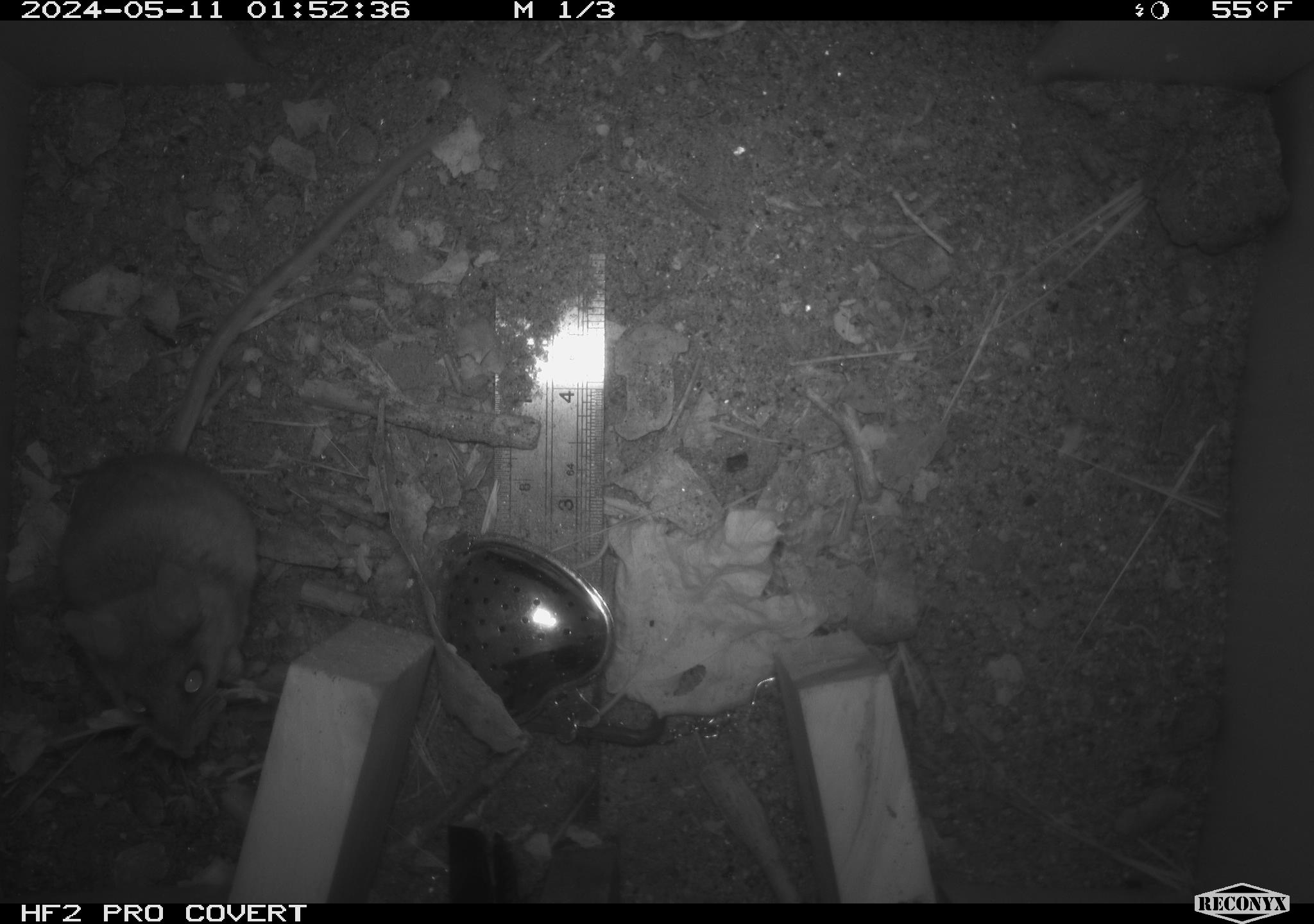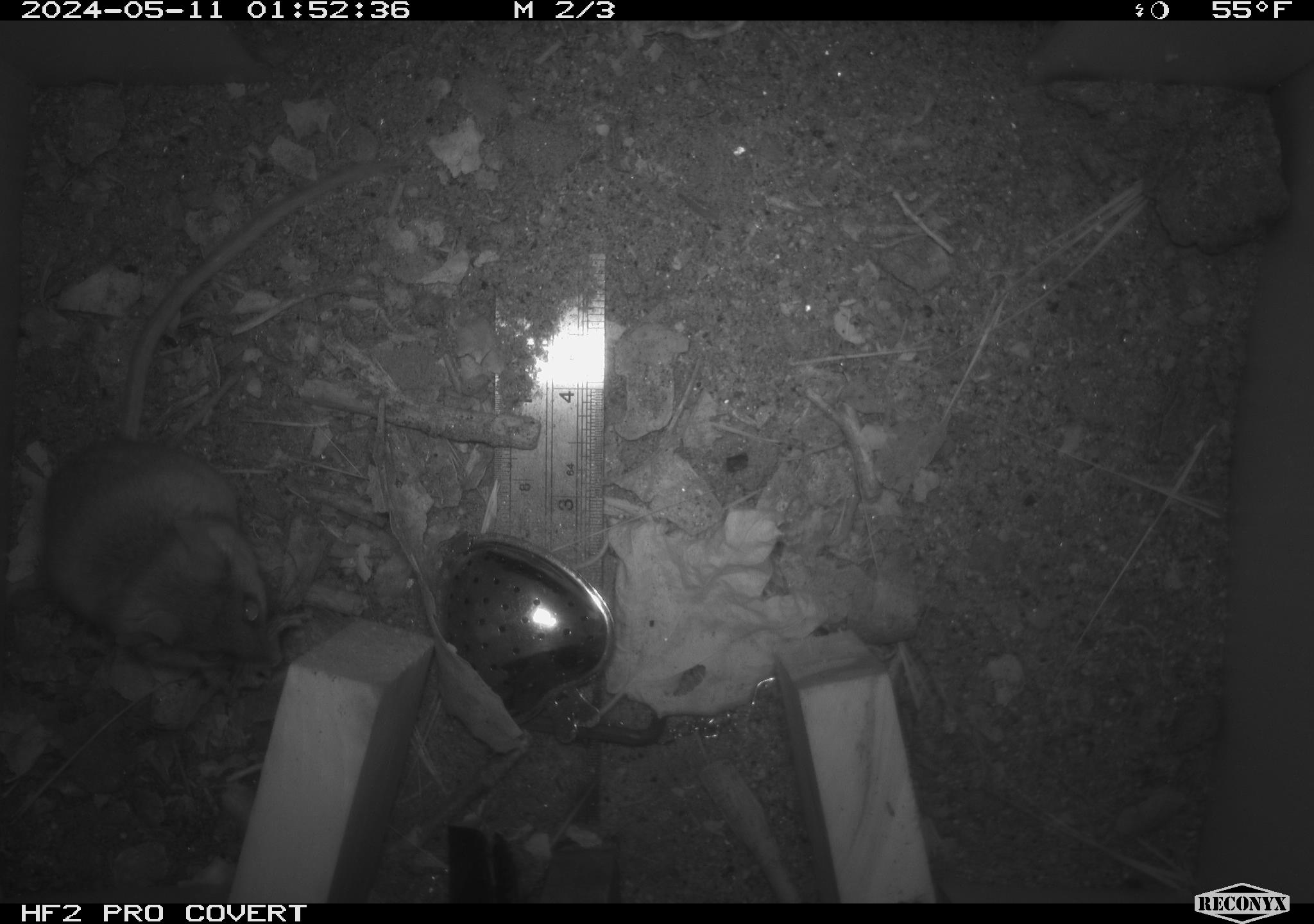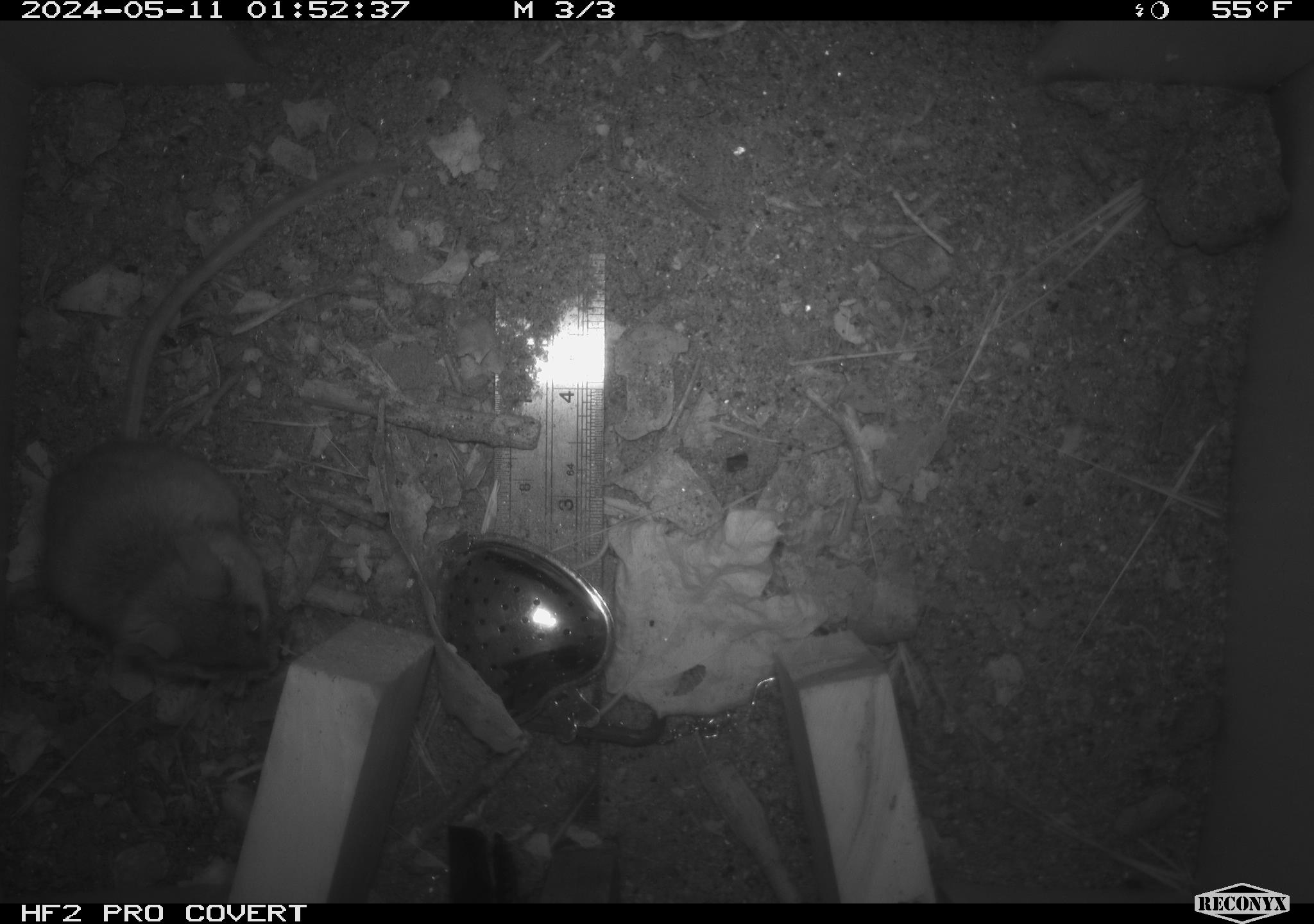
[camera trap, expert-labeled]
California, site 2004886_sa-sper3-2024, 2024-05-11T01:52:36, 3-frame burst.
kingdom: Animalia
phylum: Chordata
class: Mammalia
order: Rodentia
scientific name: Rodentia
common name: mouse species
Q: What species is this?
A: Mouse species (Rodentia).